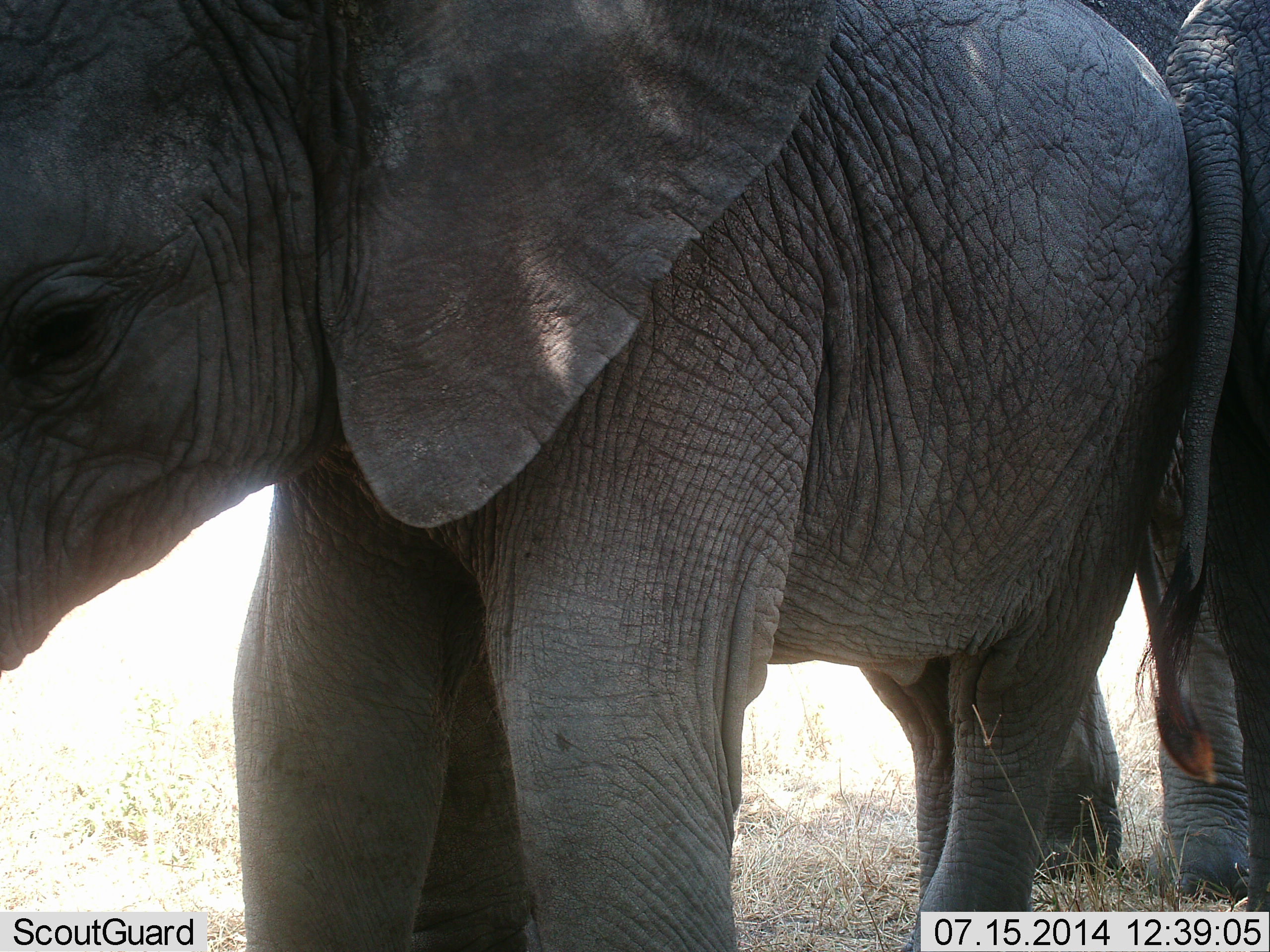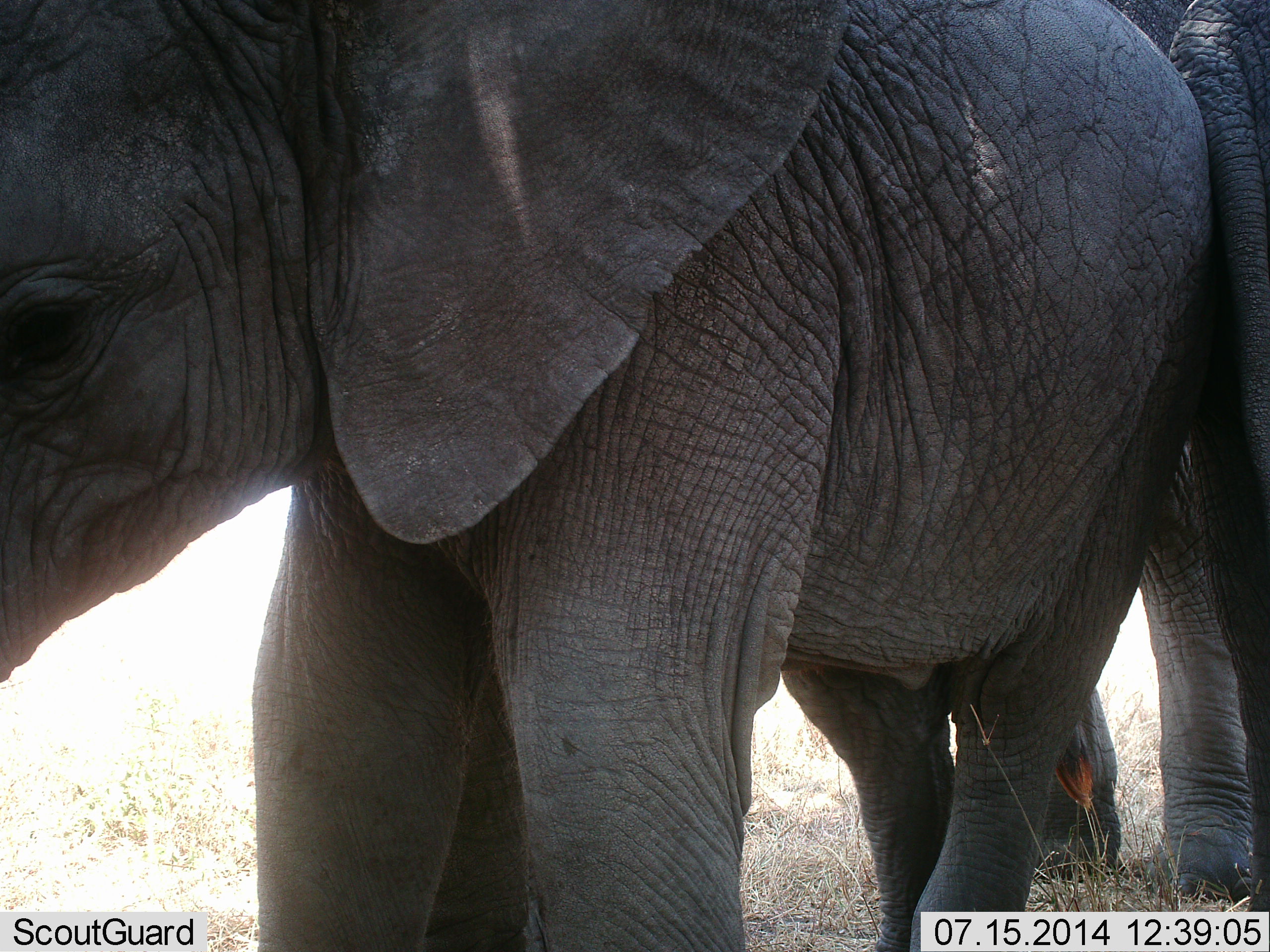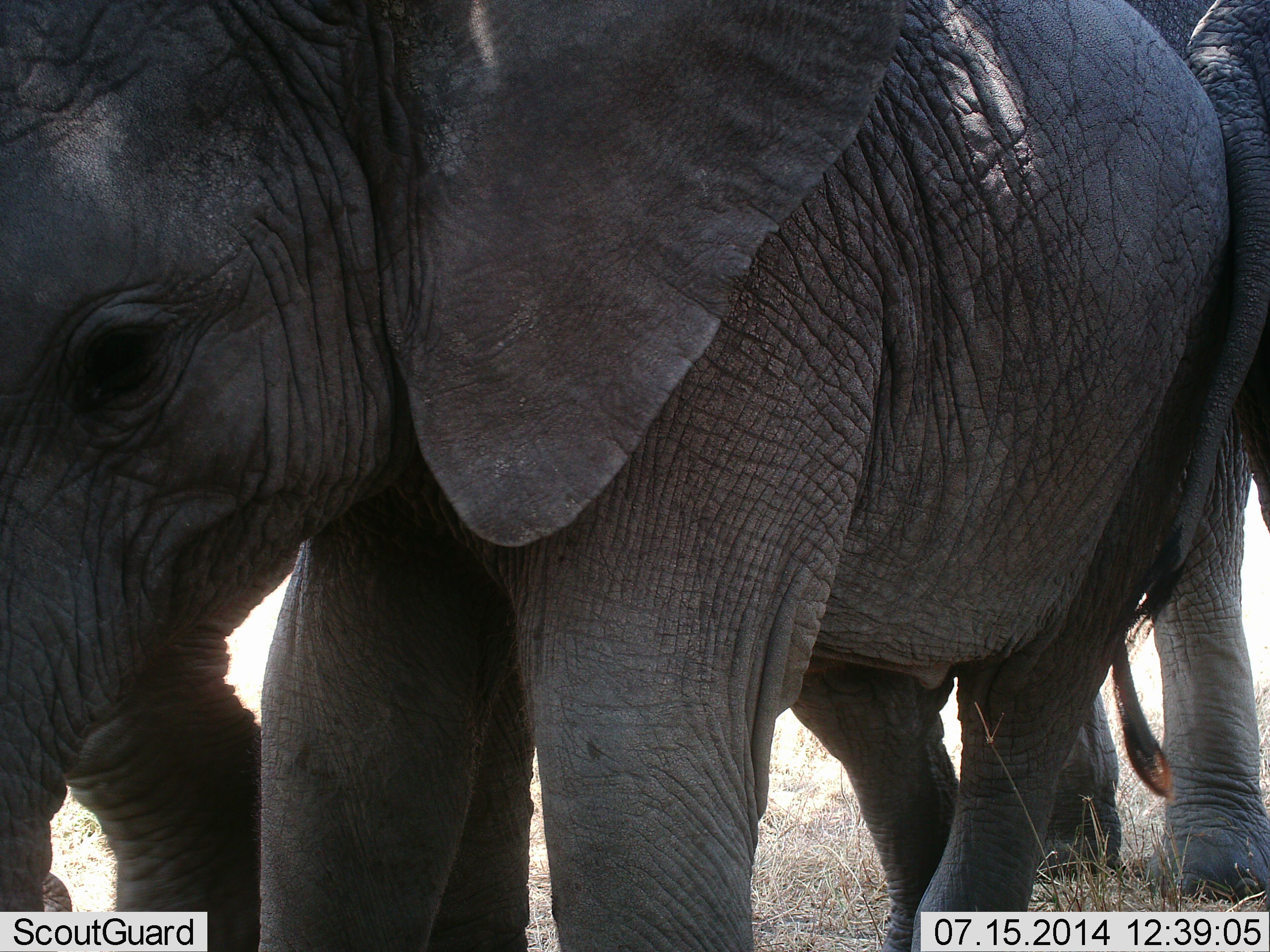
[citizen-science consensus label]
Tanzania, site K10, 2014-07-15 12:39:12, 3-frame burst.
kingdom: Animalia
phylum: Chordata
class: Mammalia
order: Proboscidea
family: Elephantidae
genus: Loxodonta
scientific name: Loxodonta africana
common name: african bush elephant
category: elephant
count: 2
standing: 70%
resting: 10%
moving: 20%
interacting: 20%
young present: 40%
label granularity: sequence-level